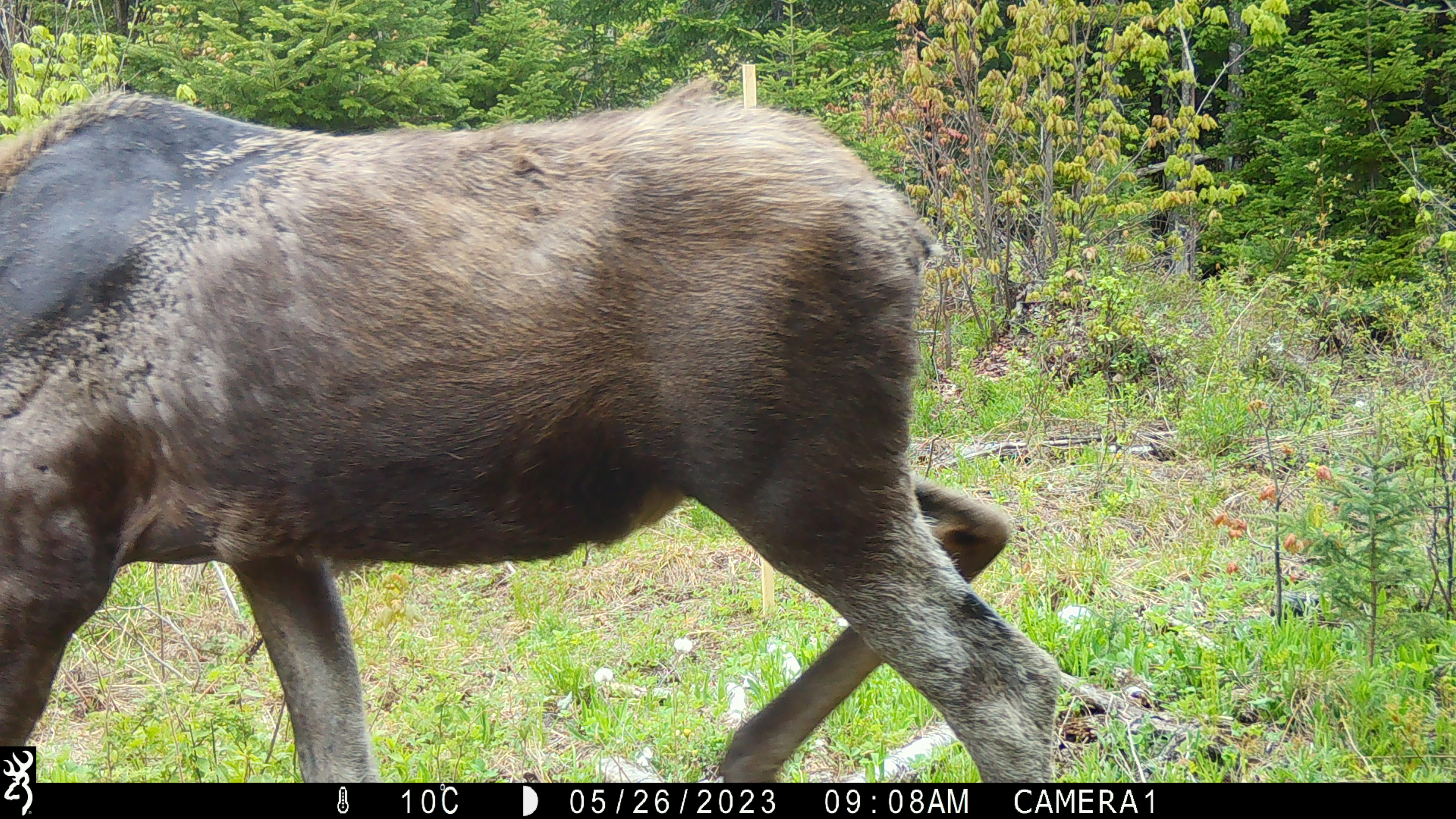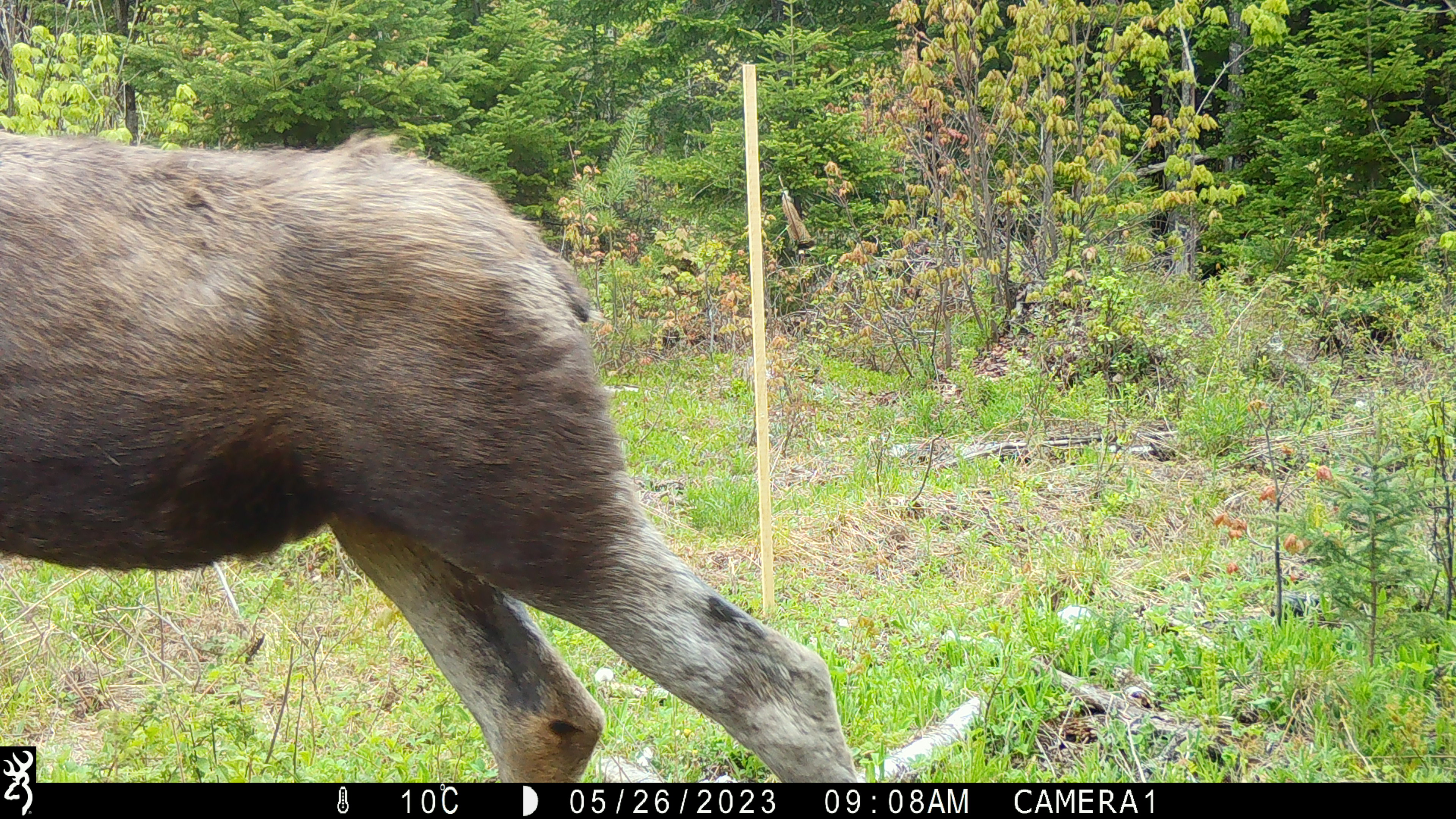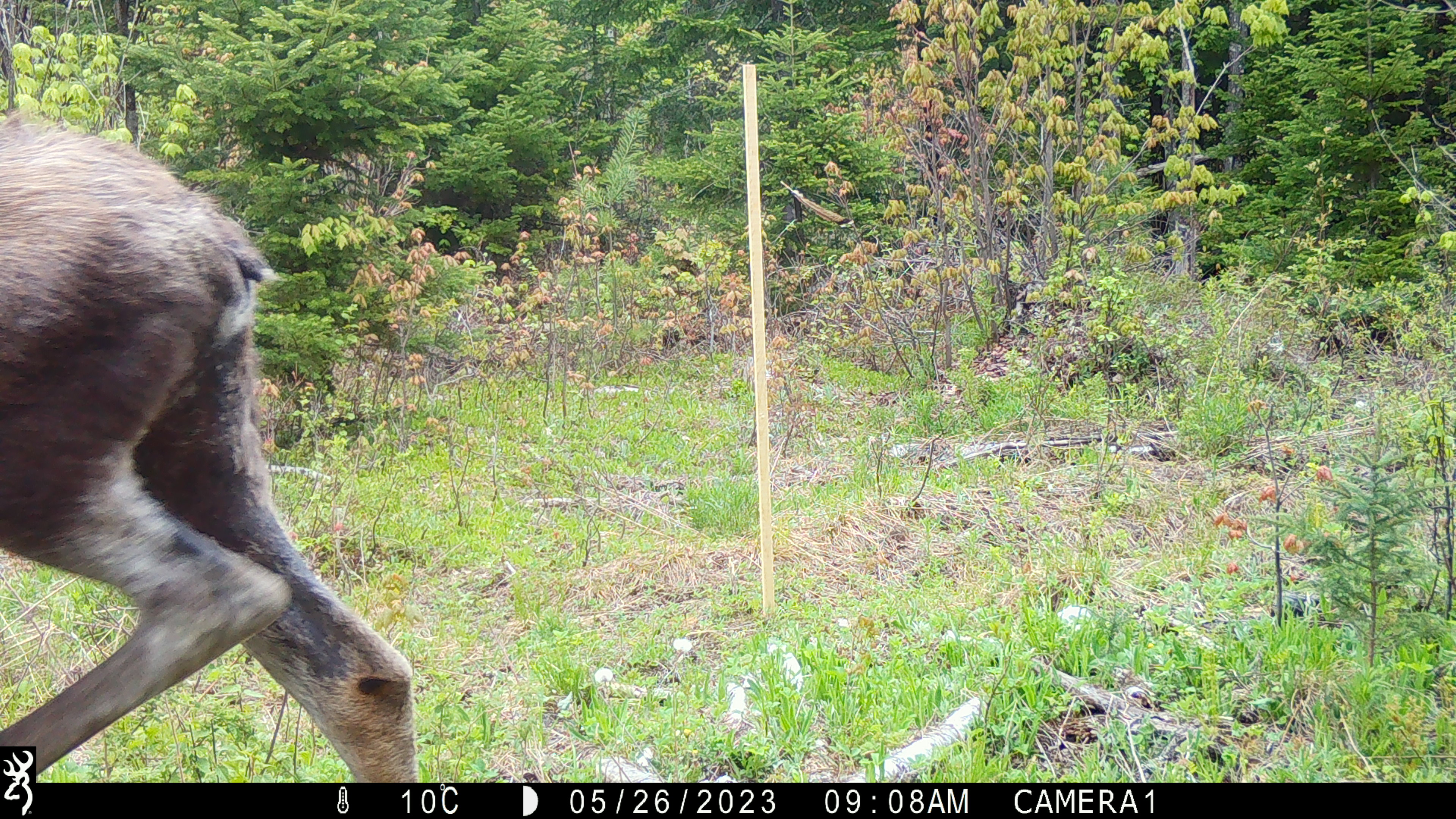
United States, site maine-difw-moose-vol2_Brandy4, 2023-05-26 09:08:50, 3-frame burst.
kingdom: Animalia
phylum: Chordata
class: Mammalia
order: Artiodactyla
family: Cervidae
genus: Alces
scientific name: Alces alces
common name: moose